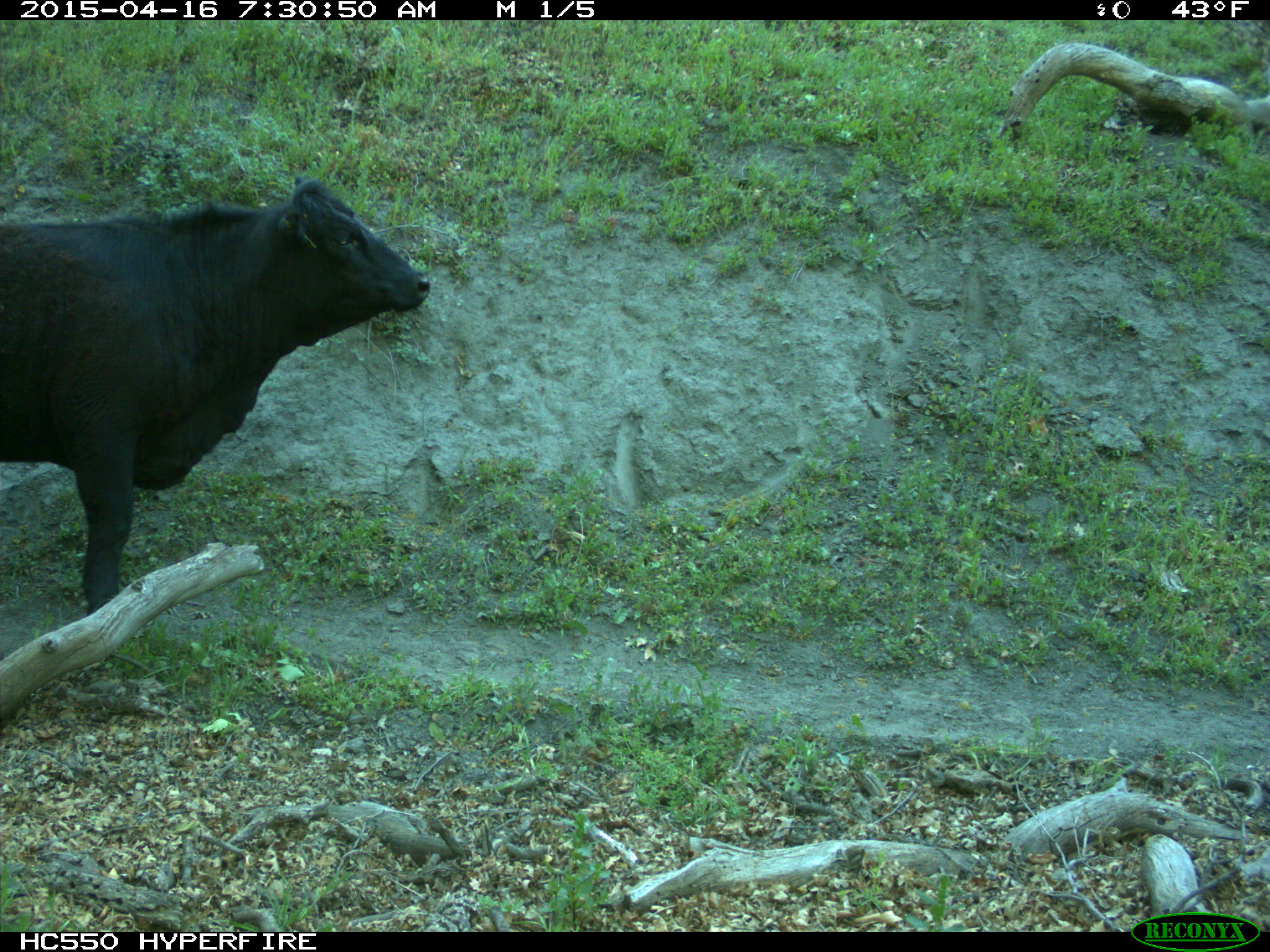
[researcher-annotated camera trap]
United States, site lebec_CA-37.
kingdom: Animalia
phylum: Chordata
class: Mammalia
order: Artiodactyla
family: Bovidae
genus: Bos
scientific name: Bos taurus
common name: domestic cow